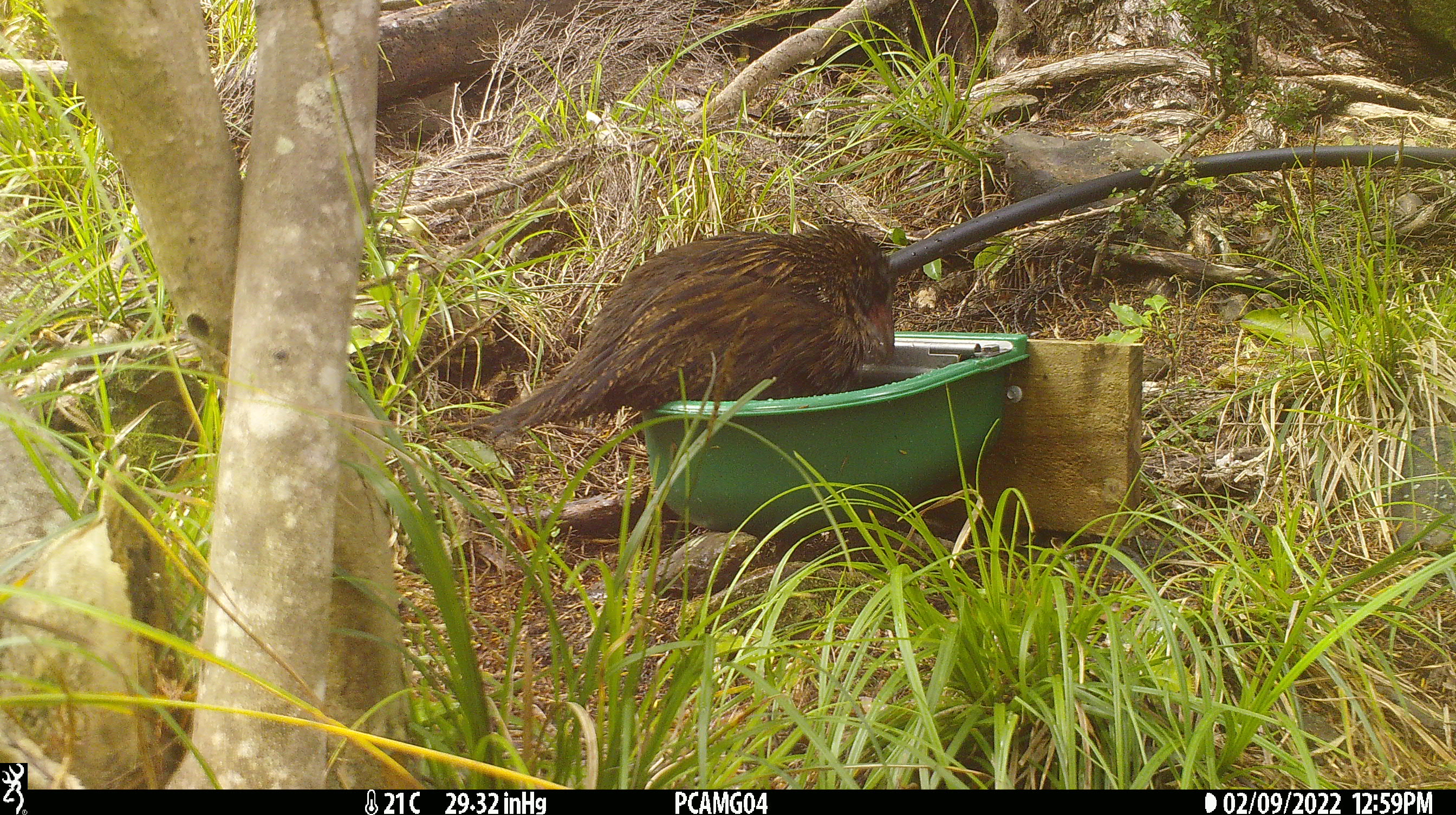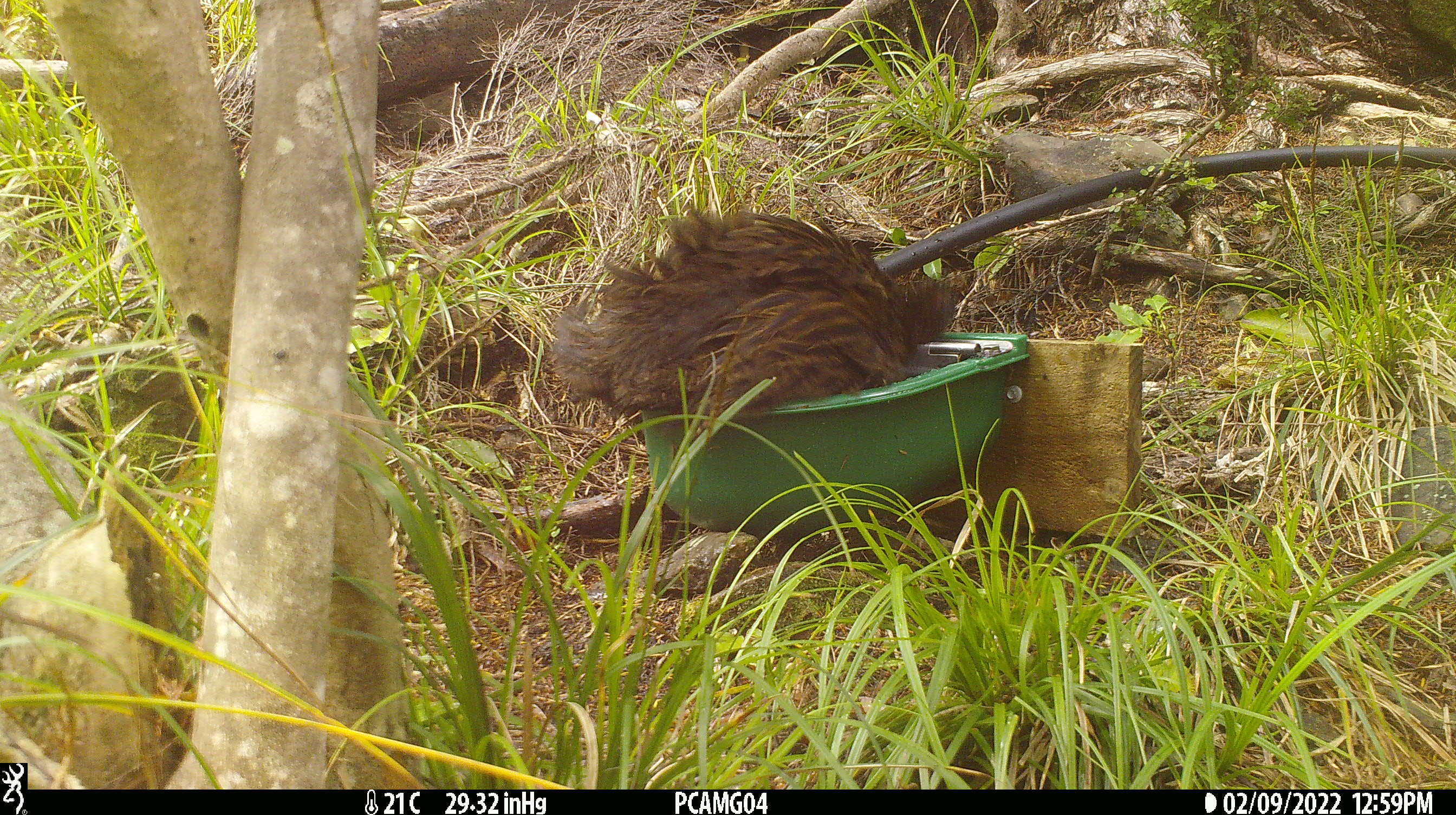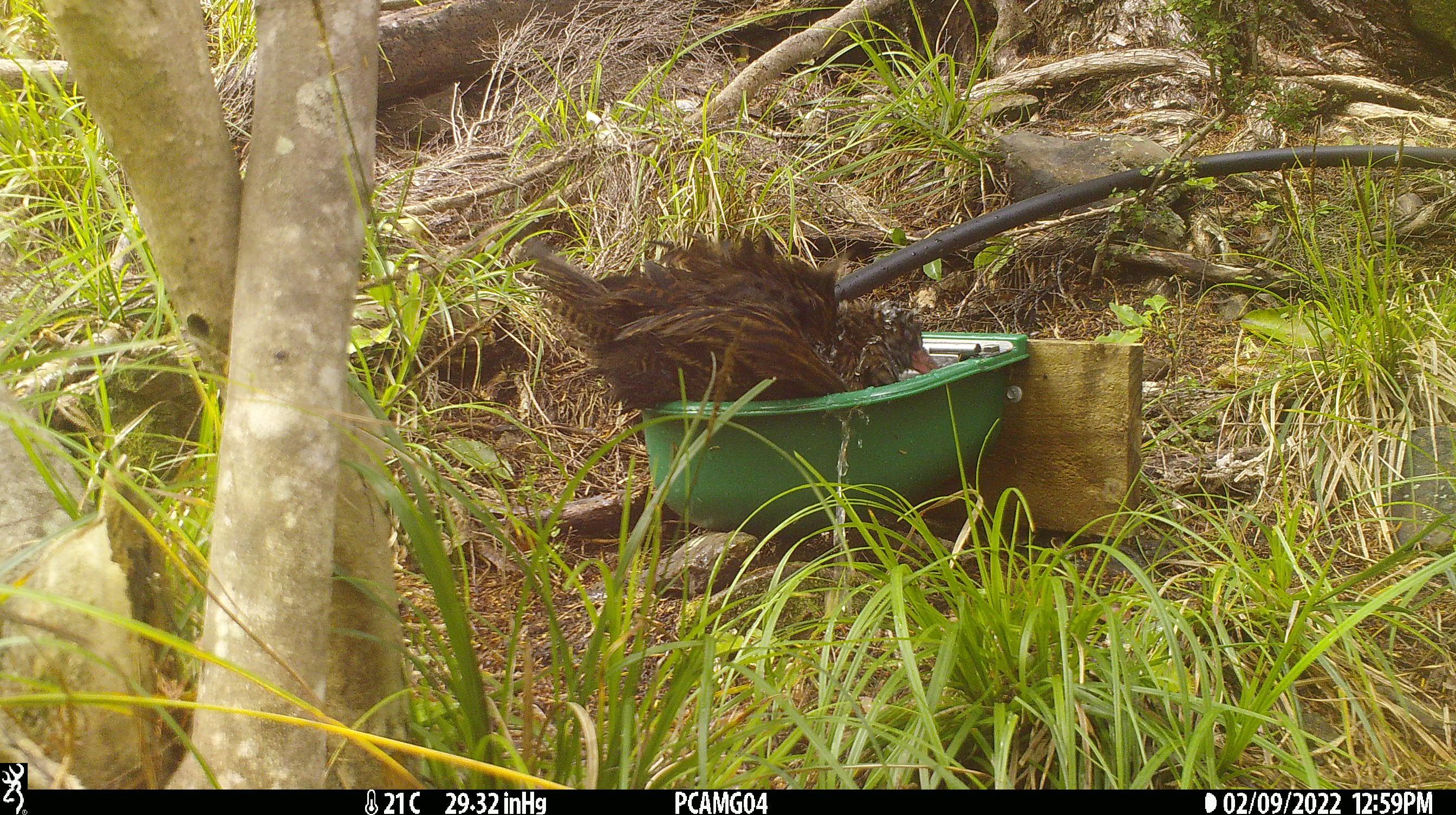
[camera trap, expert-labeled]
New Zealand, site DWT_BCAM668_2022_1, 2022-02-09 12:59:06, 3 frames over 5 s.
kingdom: Animalia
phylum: Chordata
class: Aves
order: Gruiformes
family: Rallidae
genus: Gallirallus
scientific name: Gallirallus australis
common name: weka